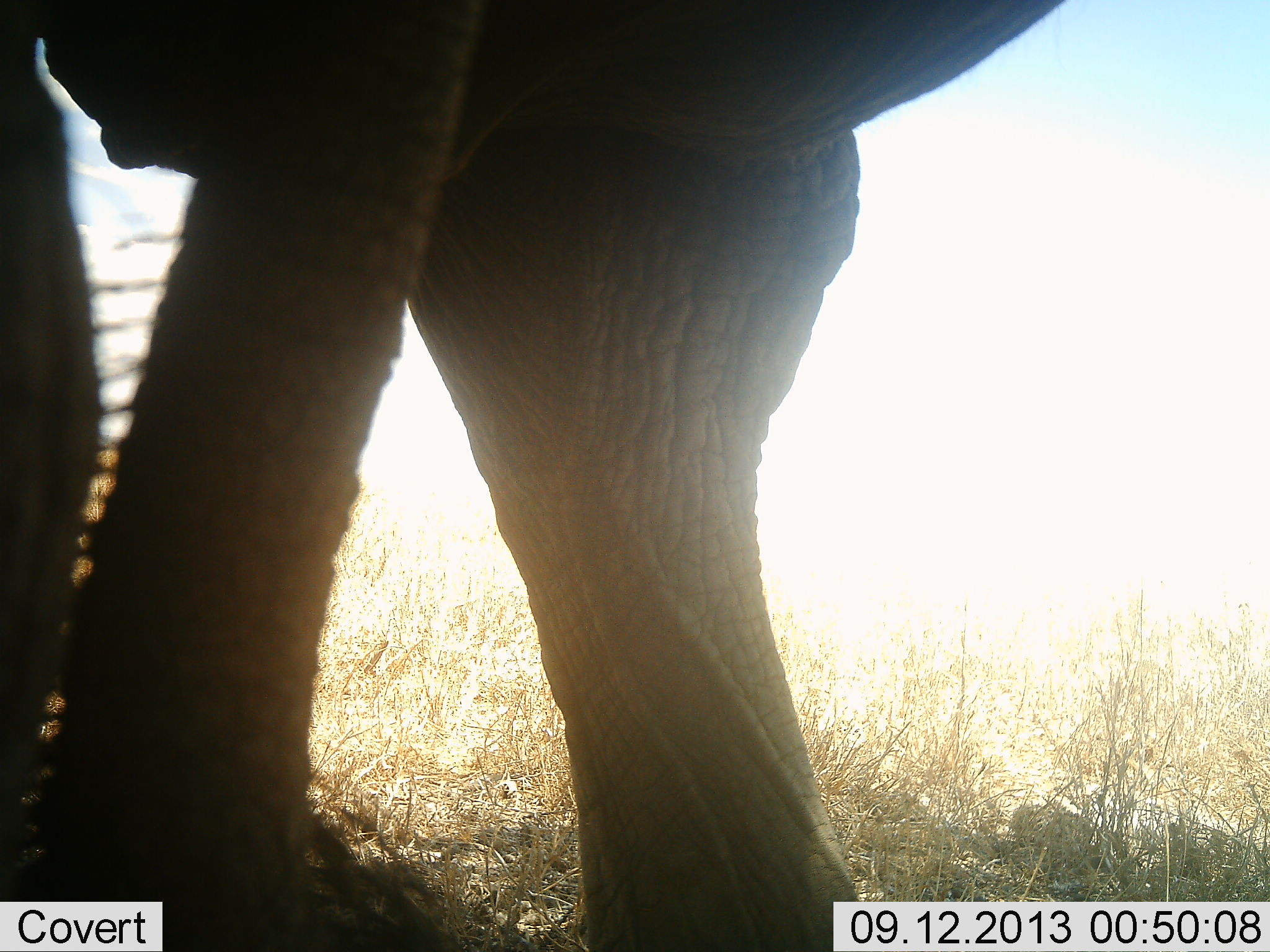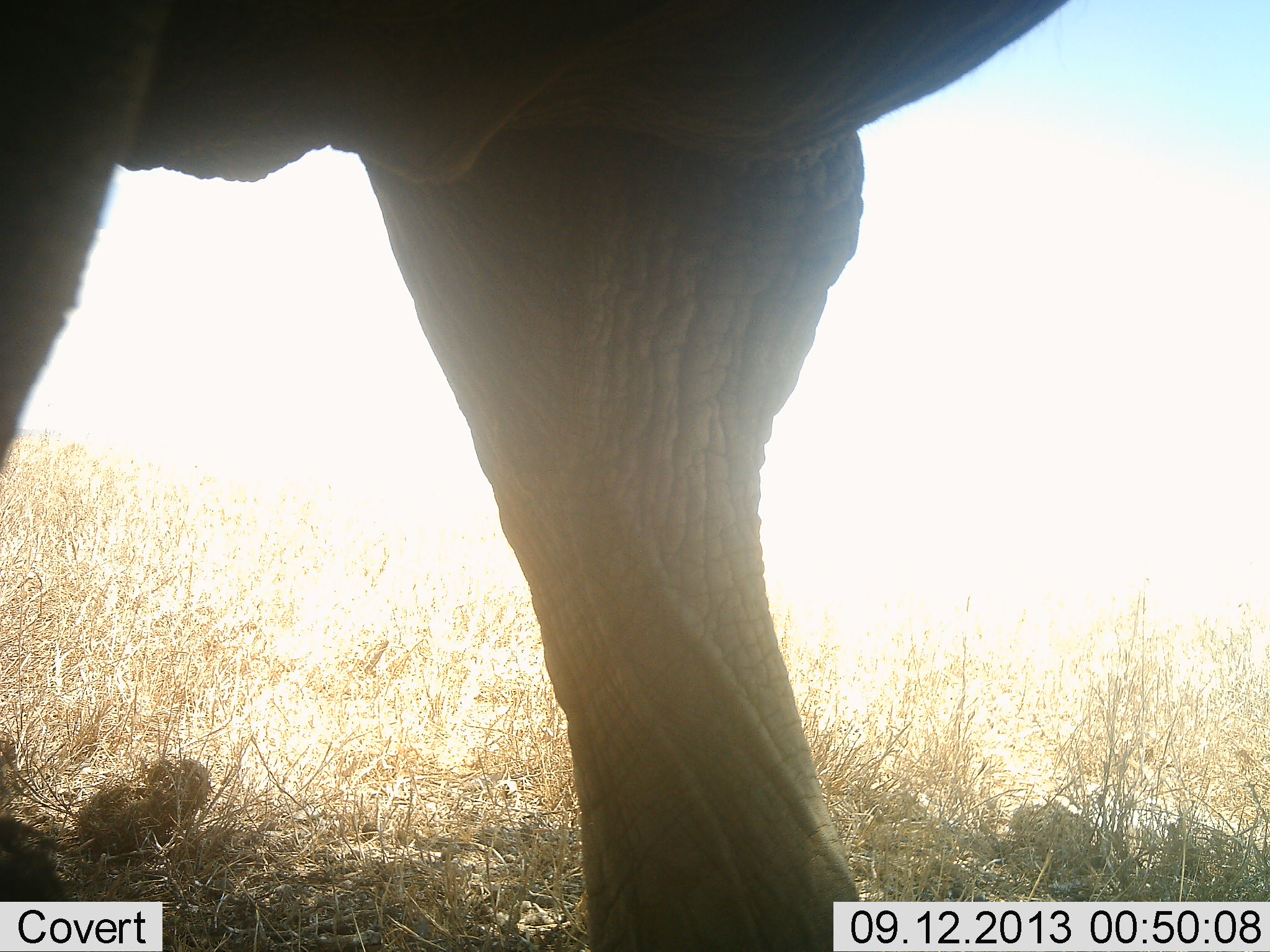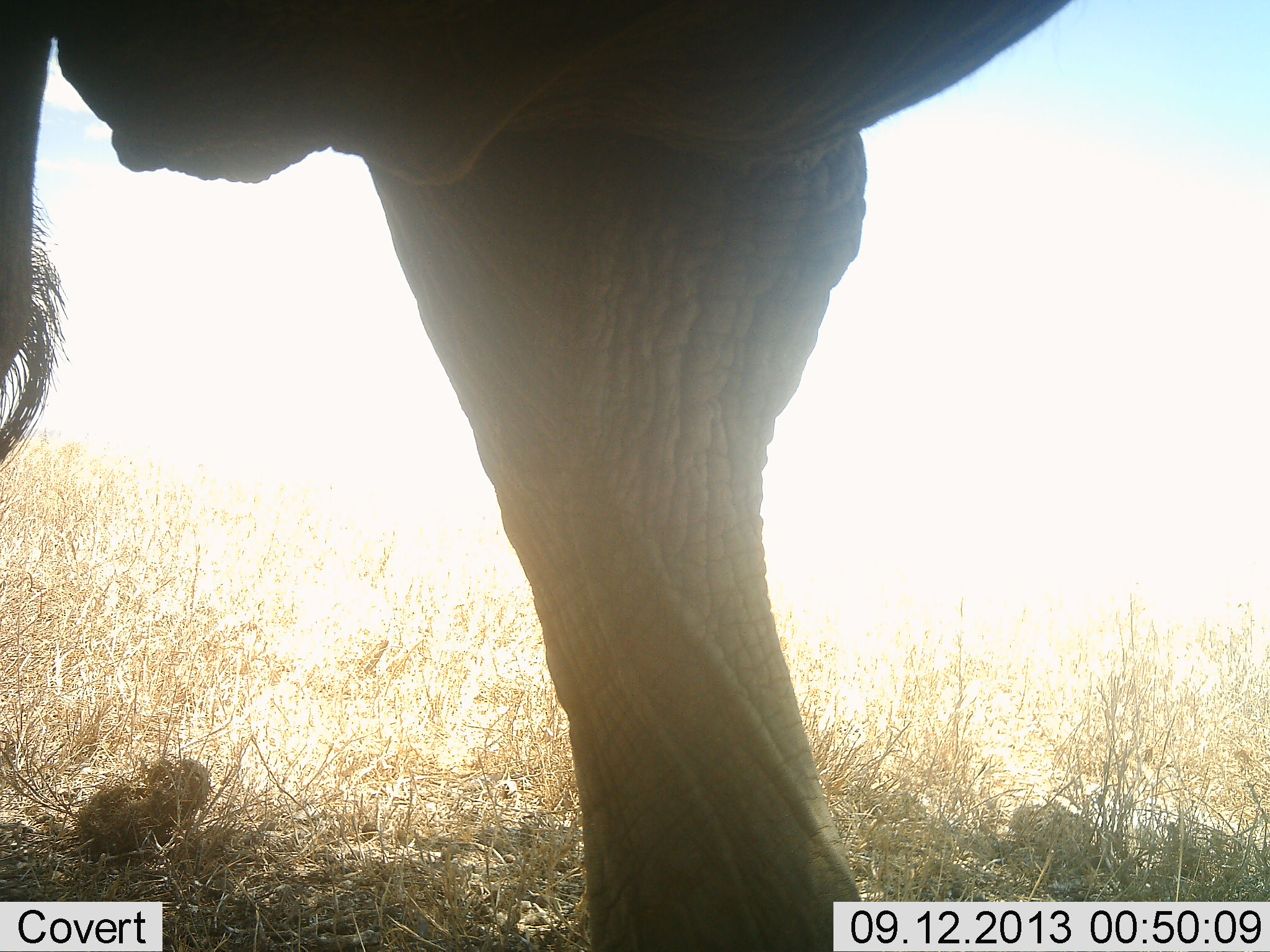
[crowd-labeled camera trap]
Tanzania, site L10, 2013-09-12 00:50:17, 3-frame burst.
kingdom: Animalia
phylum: Chordata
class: Mammalia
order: Proboscidea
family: Elephantidae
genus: Loxodonta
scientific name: Loxodonta africana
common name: african bush elephant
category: elephant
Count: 1.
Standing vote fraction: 86%.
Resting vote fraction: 0%.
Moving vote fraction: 18%.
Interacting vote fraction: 0%.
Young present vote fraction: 0%.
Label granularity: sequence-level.